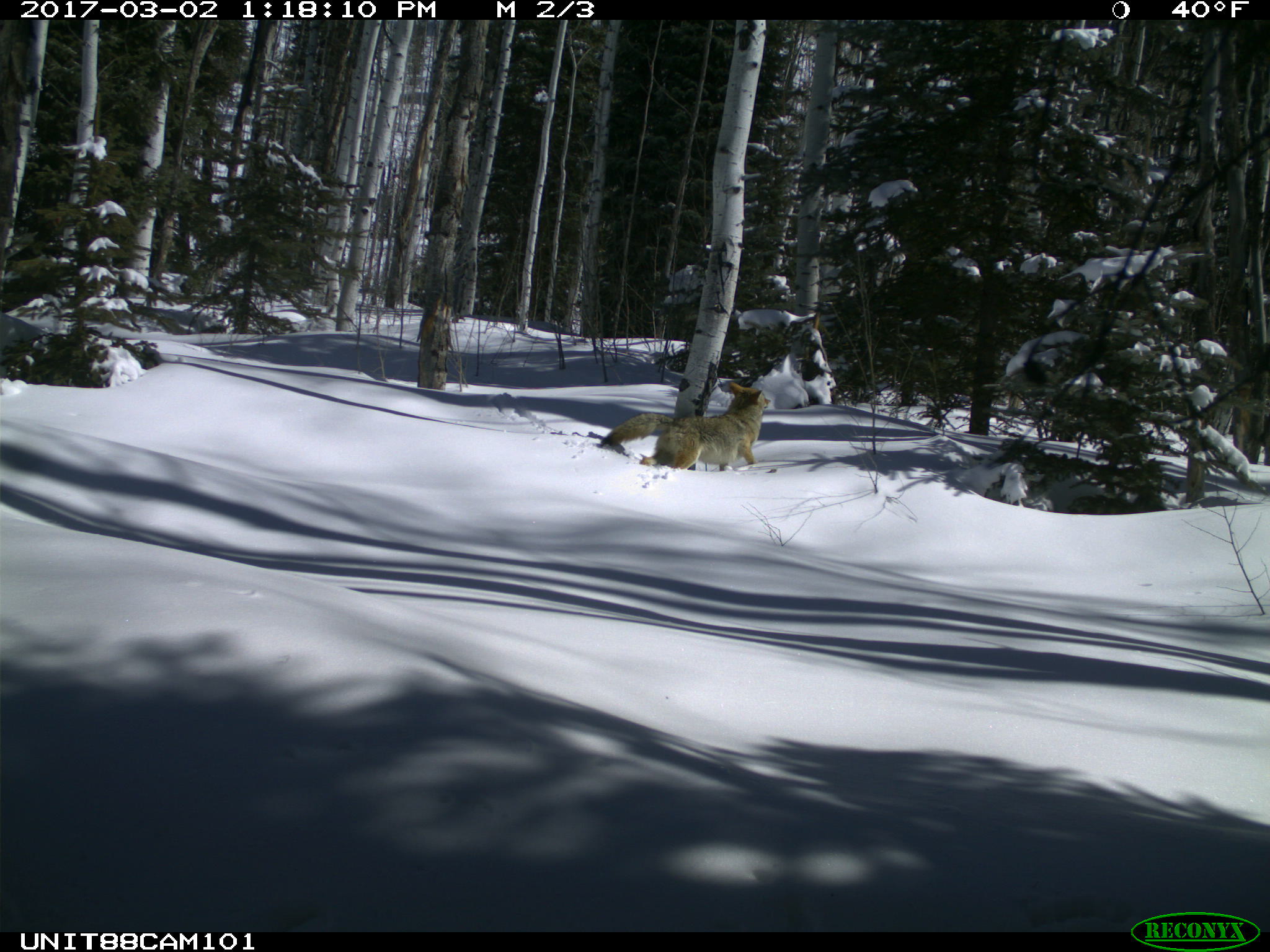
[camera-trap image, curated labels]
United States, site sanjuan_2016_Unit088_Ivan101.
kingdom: Animalia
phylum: Chordata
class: Mammalia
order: Carnivora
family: Canidae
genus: Canis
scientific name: Canis latrans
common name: coyote